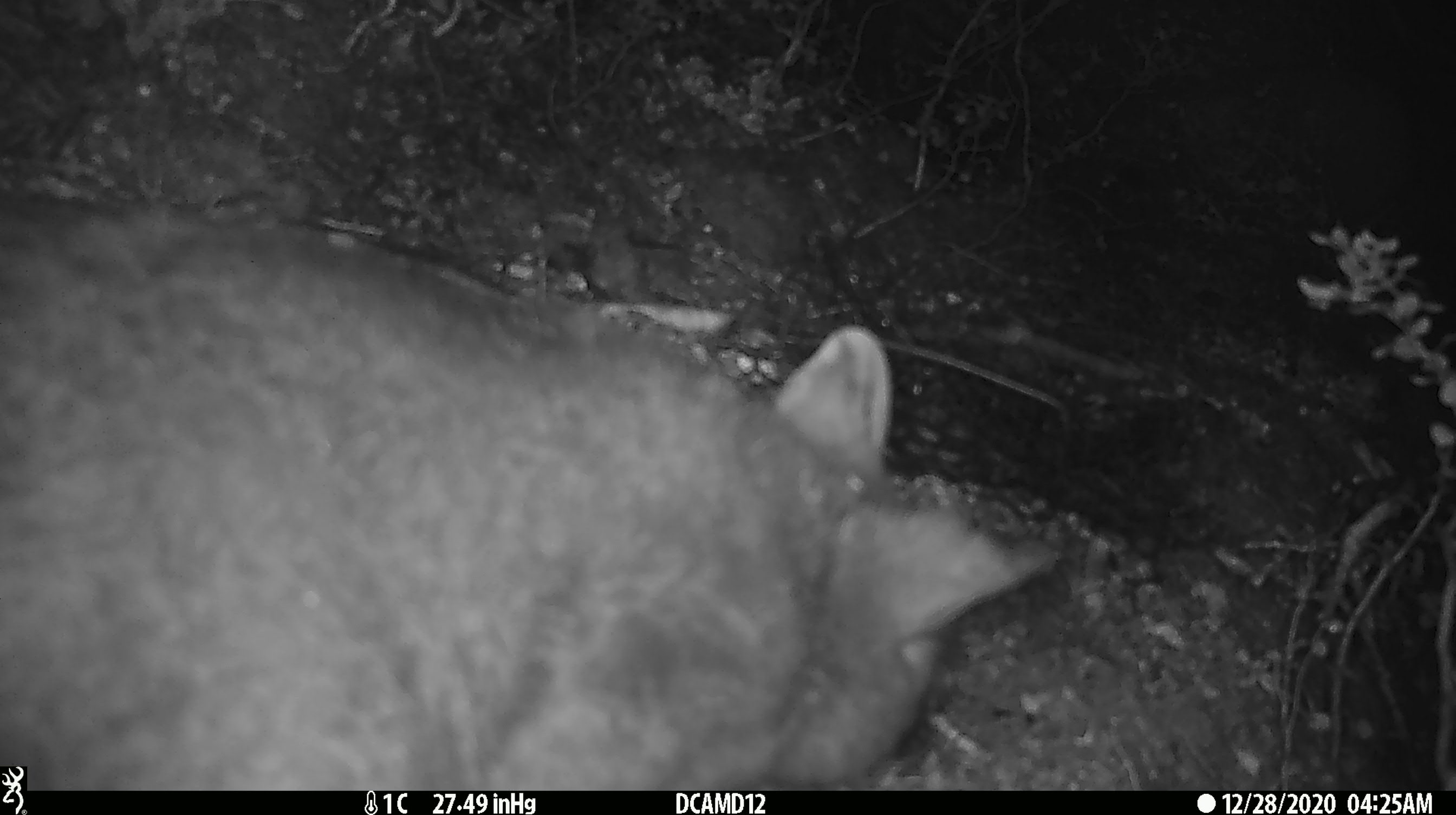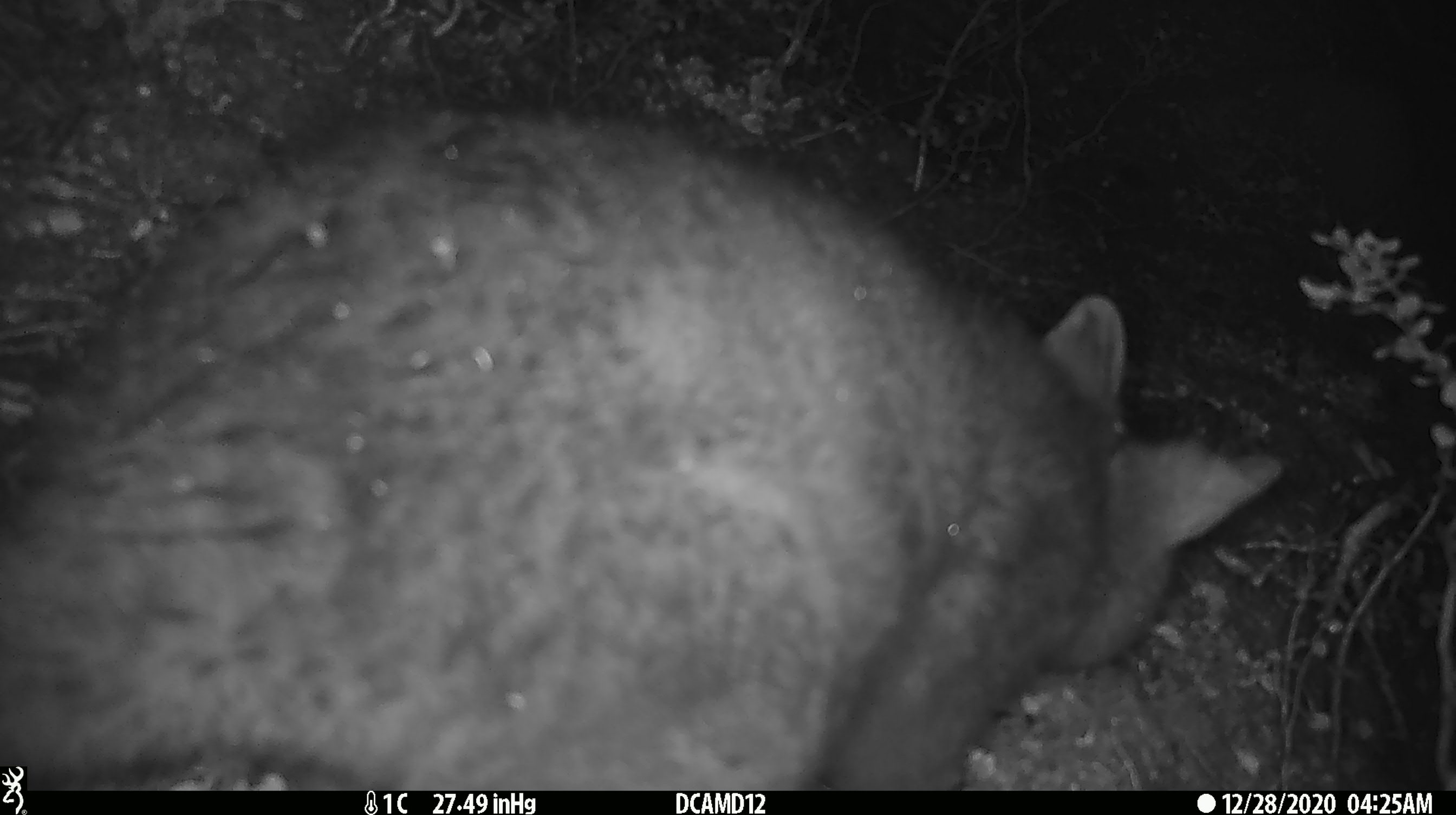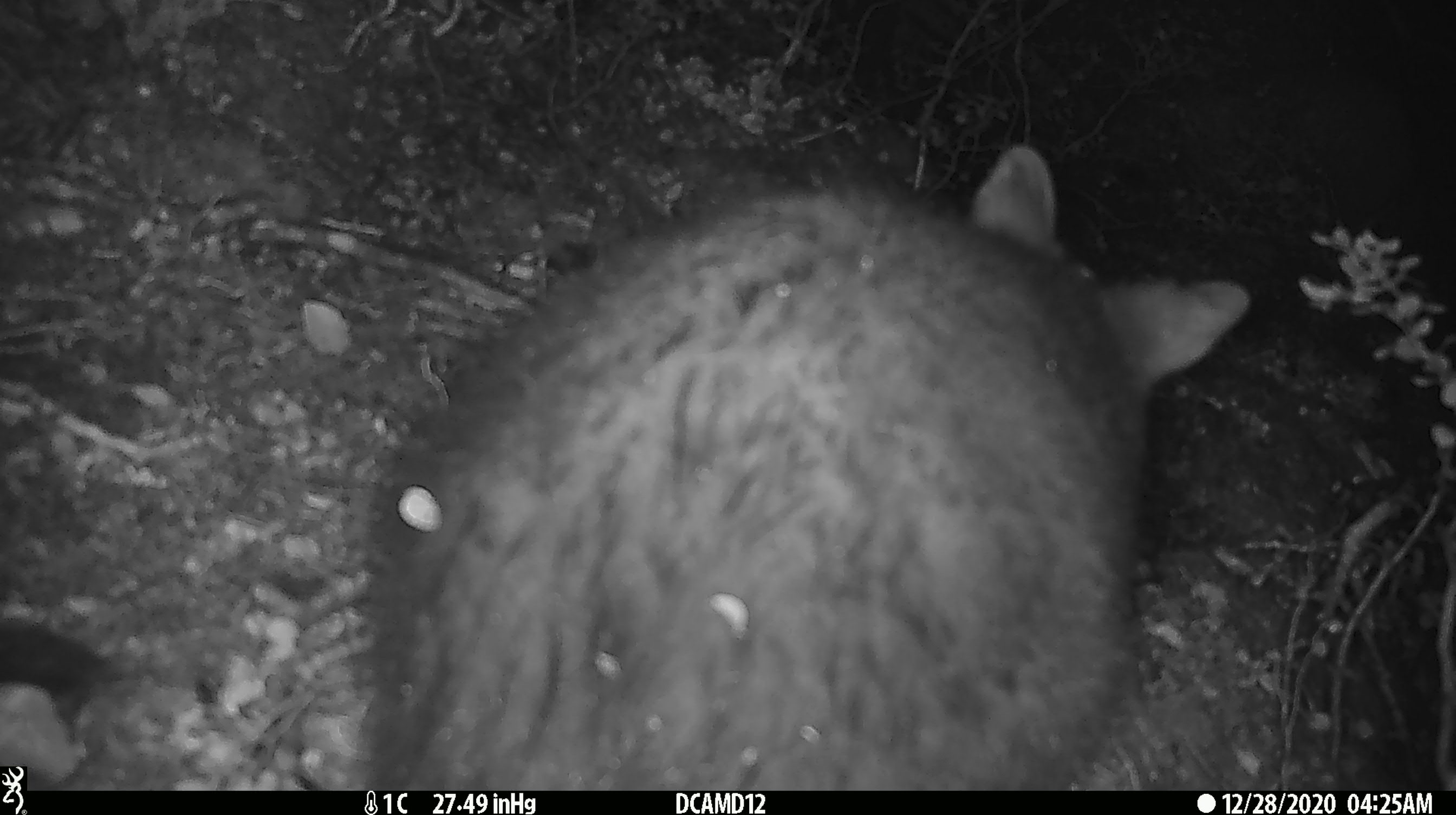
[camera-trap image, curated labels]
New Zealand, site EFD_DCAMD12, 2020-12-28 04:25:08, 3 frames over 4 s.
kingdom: Animalia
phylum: Chordata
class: Mammalia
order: Diprotodontia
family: Phalangeridae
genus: Trichosurus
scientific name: Trichosurus vulpecula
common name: common brushtail possum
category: possum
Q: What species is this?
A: Possum (common brushtail possum) (Trichosurus vulpecula).